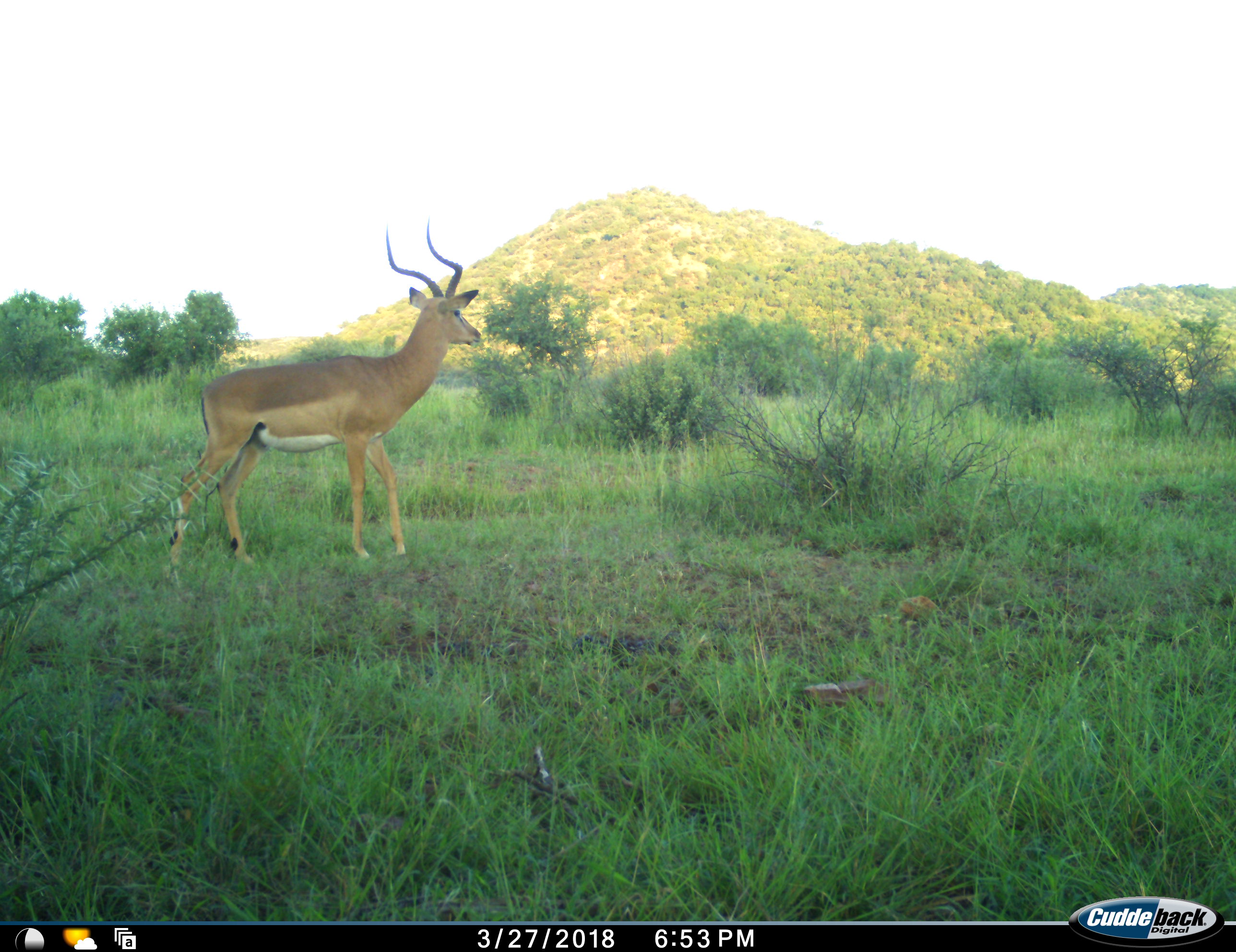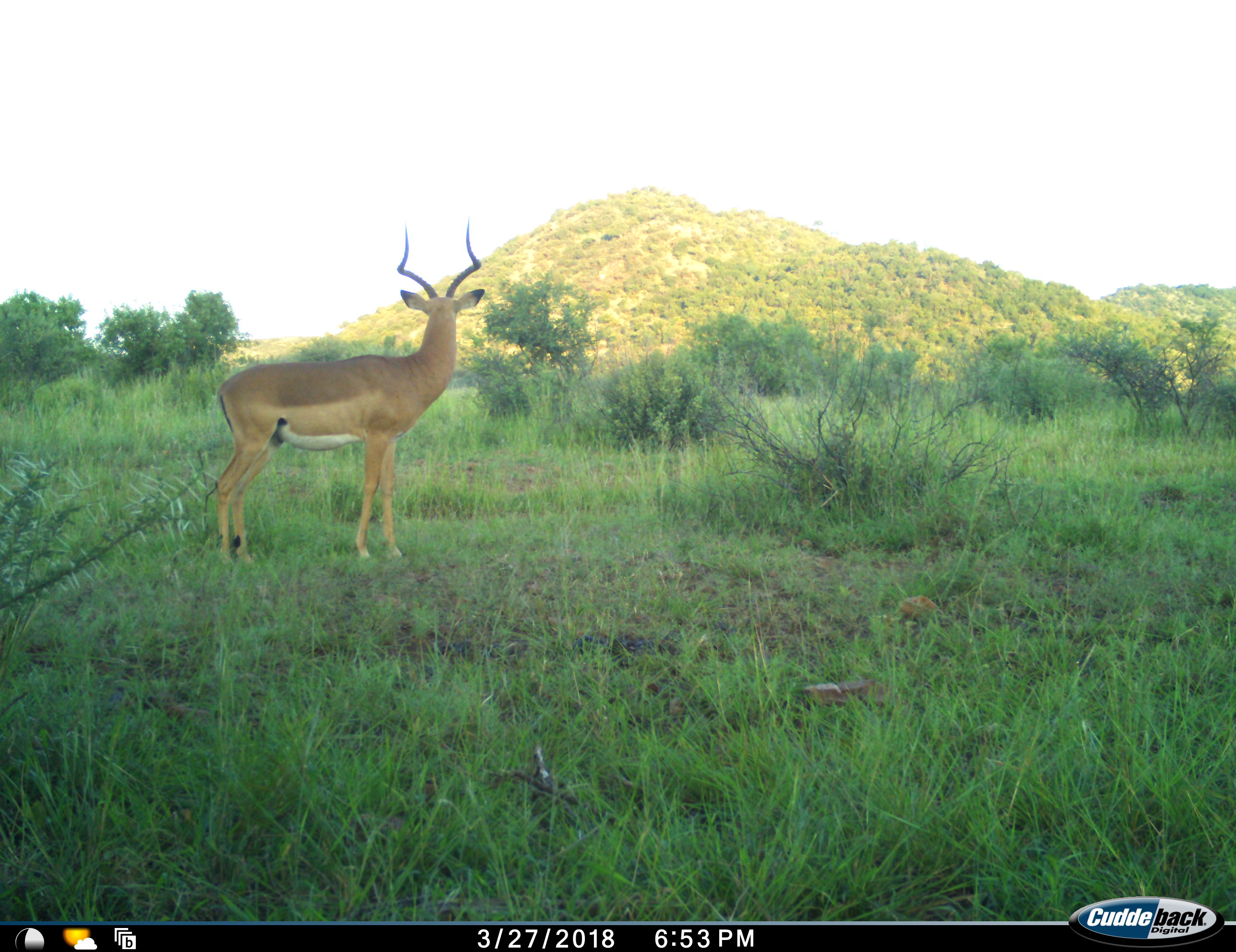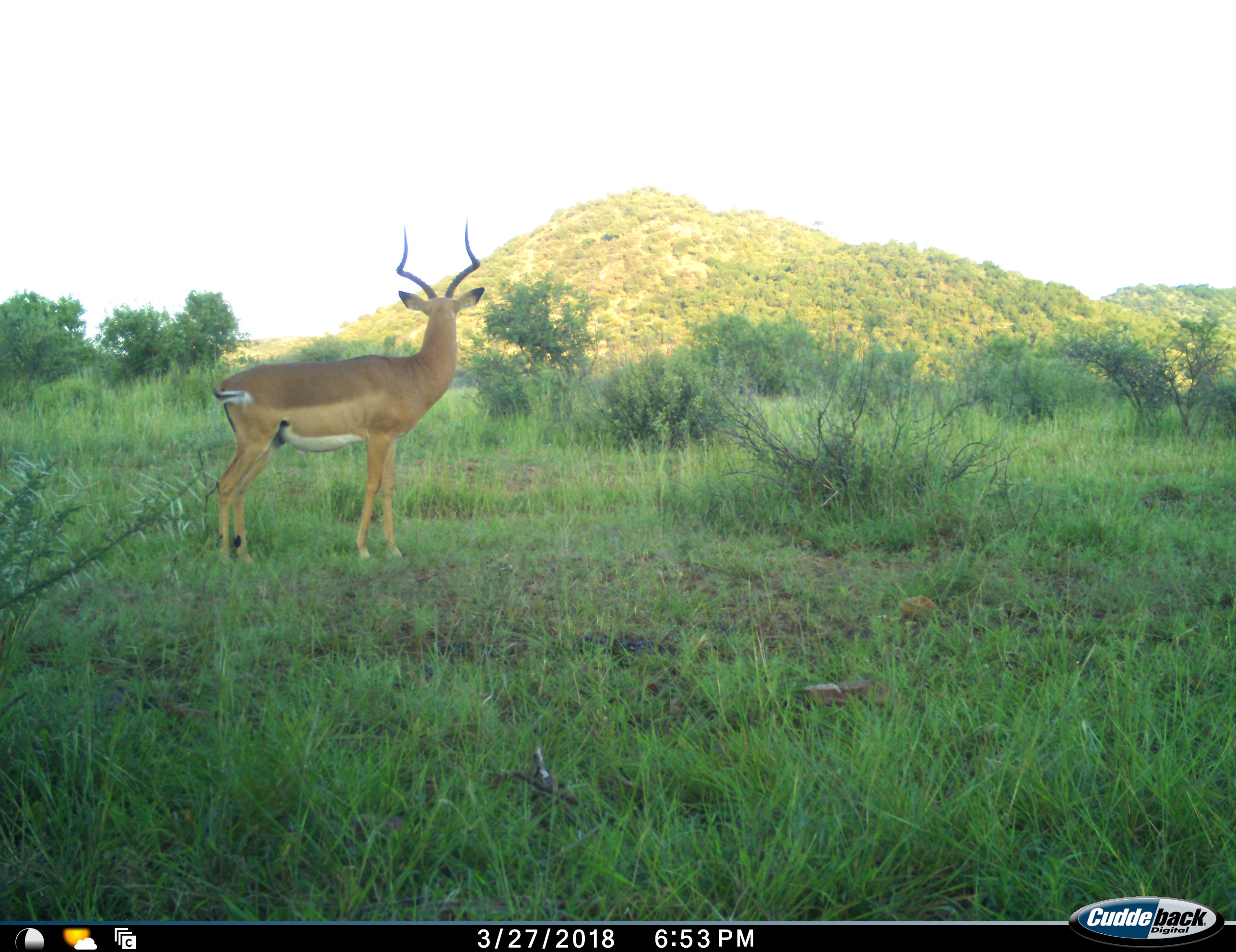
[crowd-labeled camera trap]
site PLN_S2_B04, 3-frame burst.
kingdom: Animalia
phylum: Chordata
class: Mammalia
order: Artiodactyla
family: Bovidae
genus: Aepyceros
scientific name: Aepyceros melampus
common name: impala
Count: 1.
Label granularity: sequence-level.